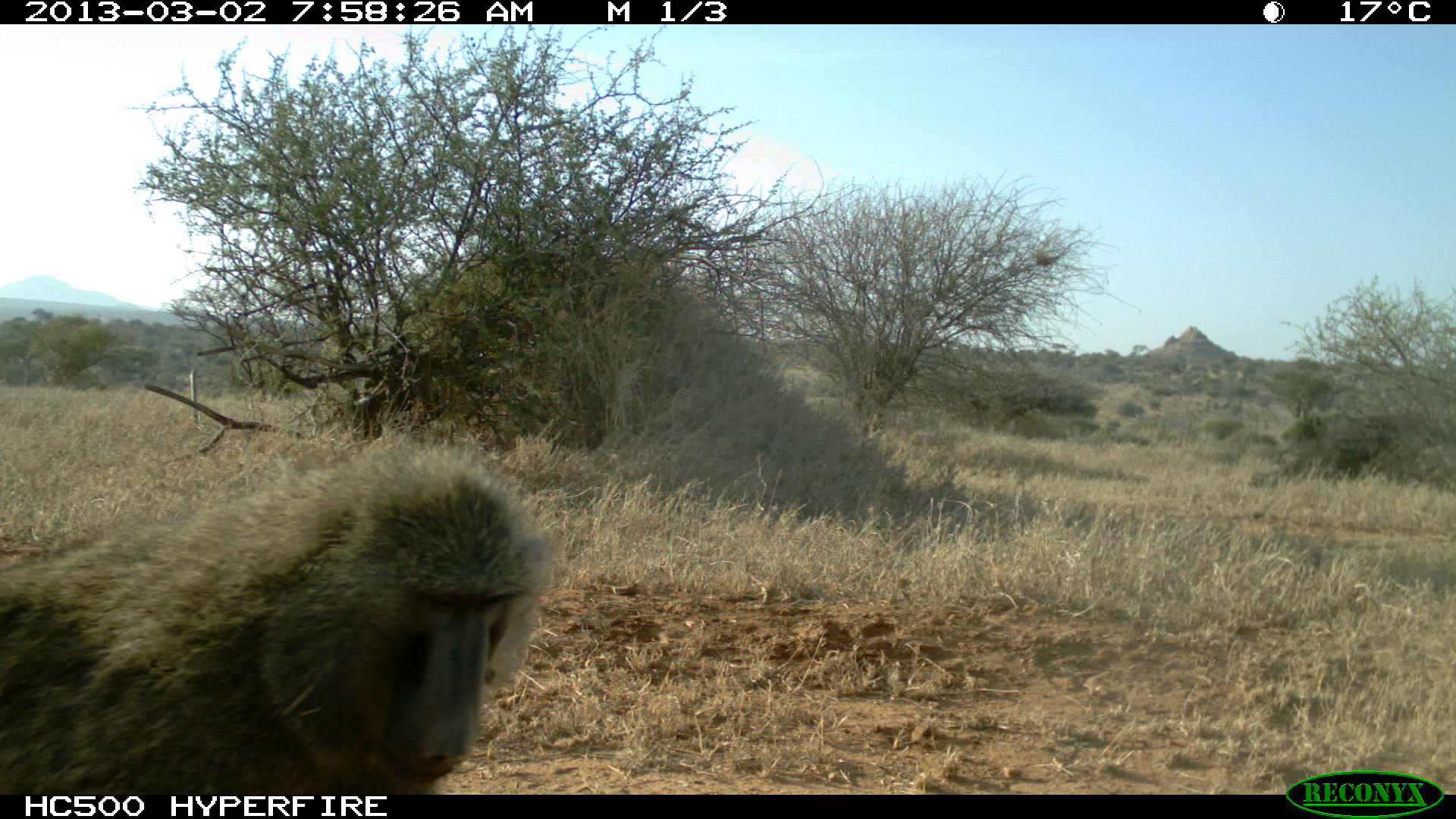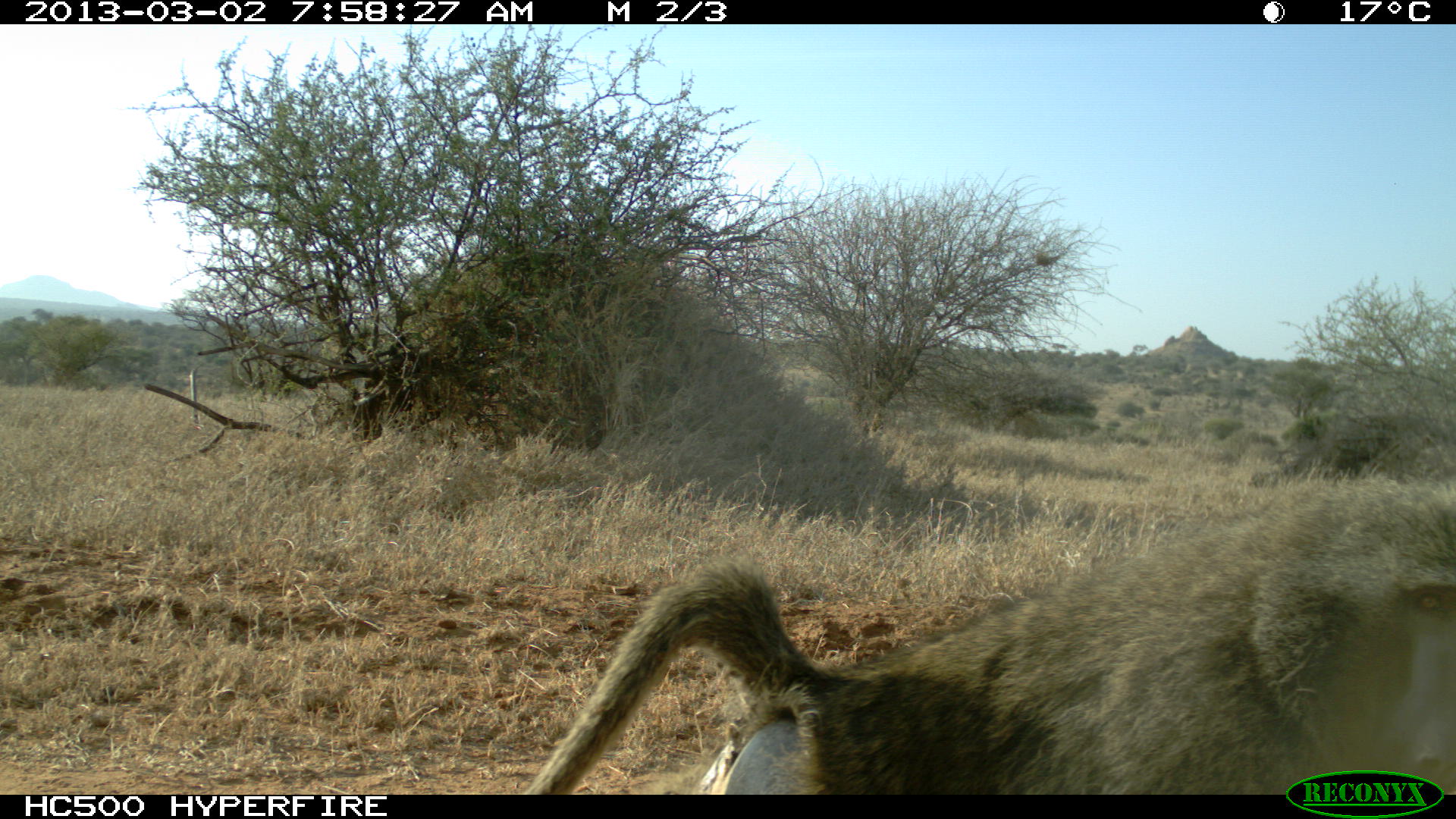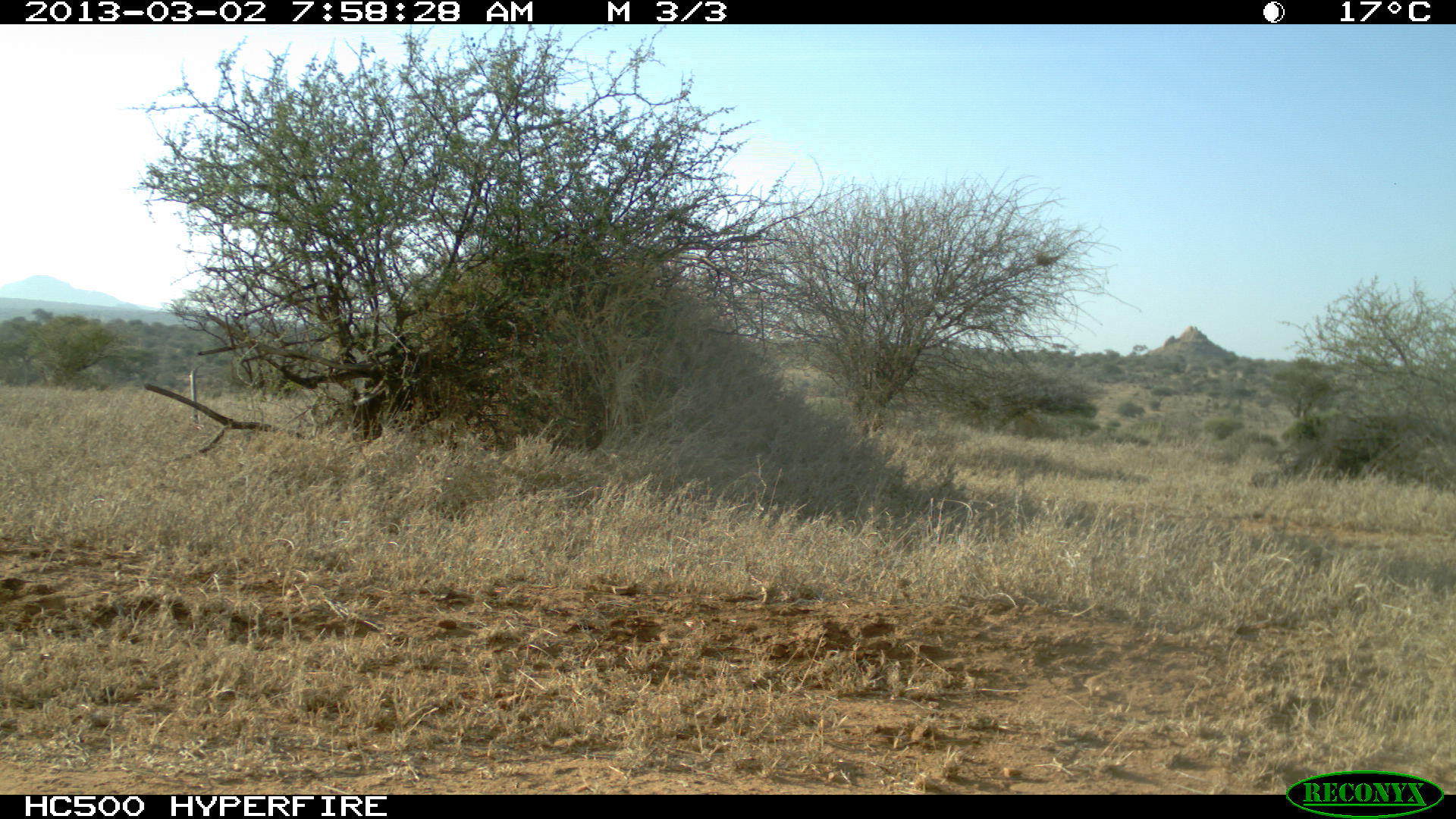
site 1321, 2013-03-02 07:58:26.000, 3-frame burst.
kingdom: Animalia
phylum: Chordata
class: Mammalia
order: Primates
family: Cercopithecidae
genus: Papio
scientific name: Papio anubis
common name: olive baboon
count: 1